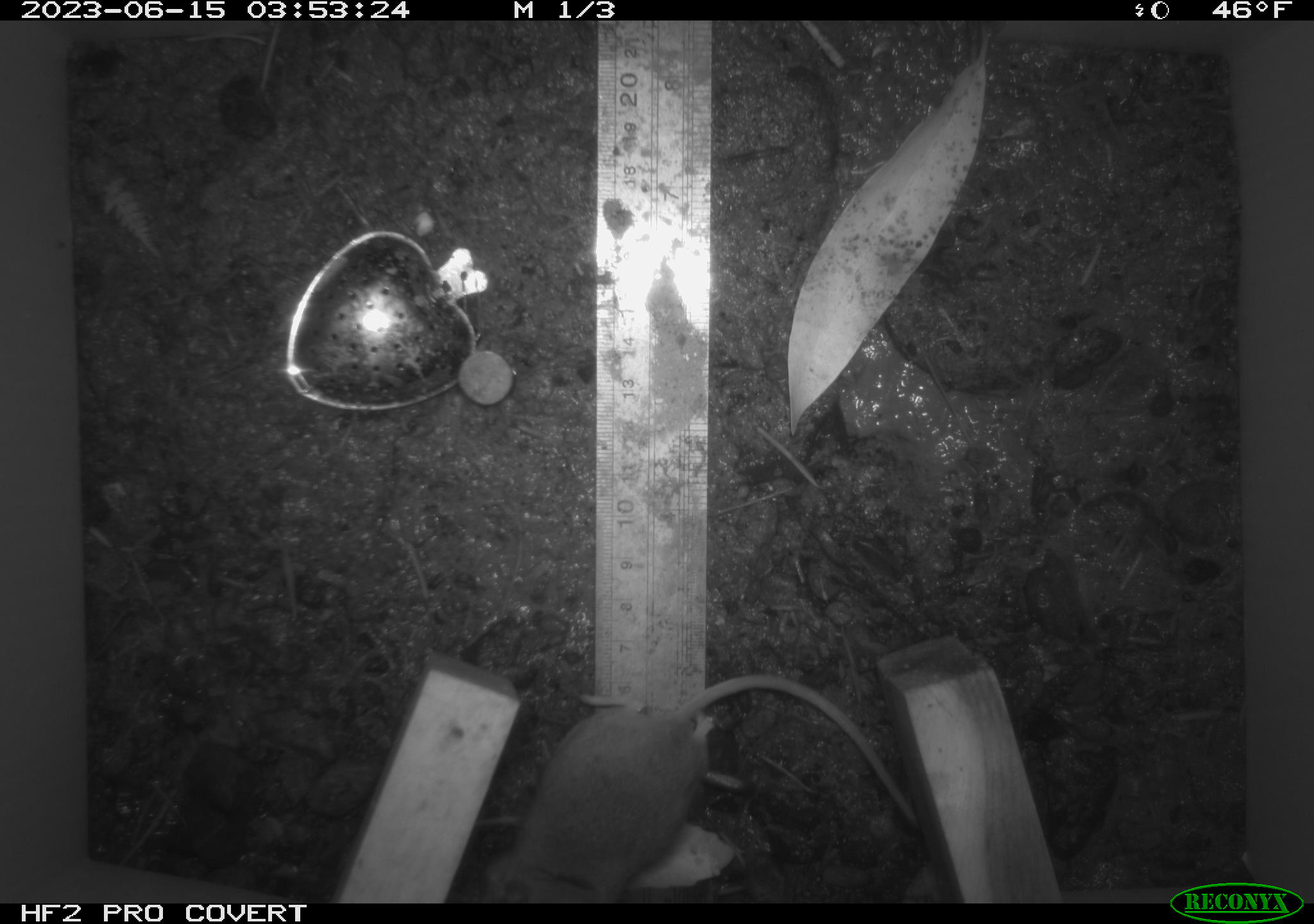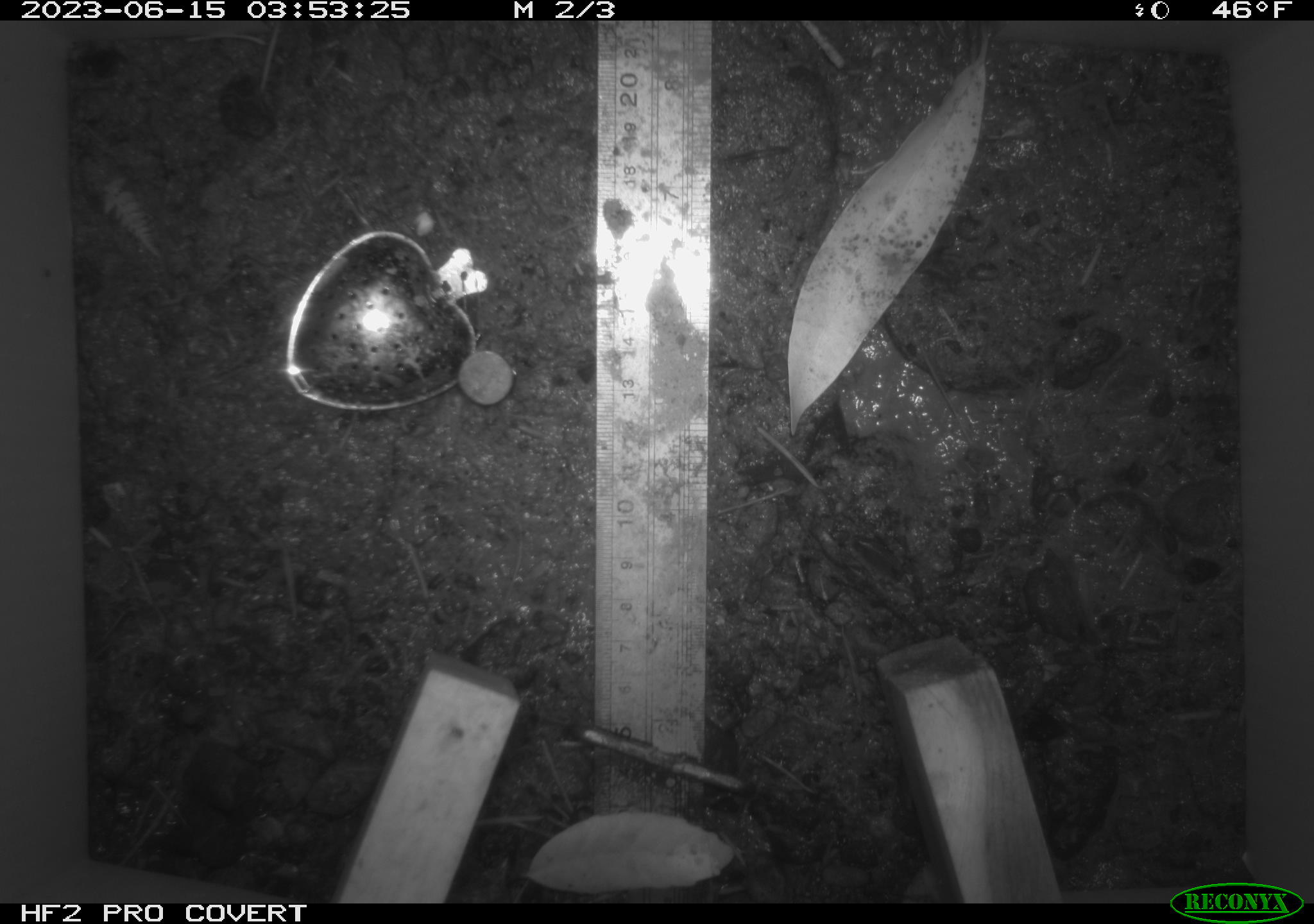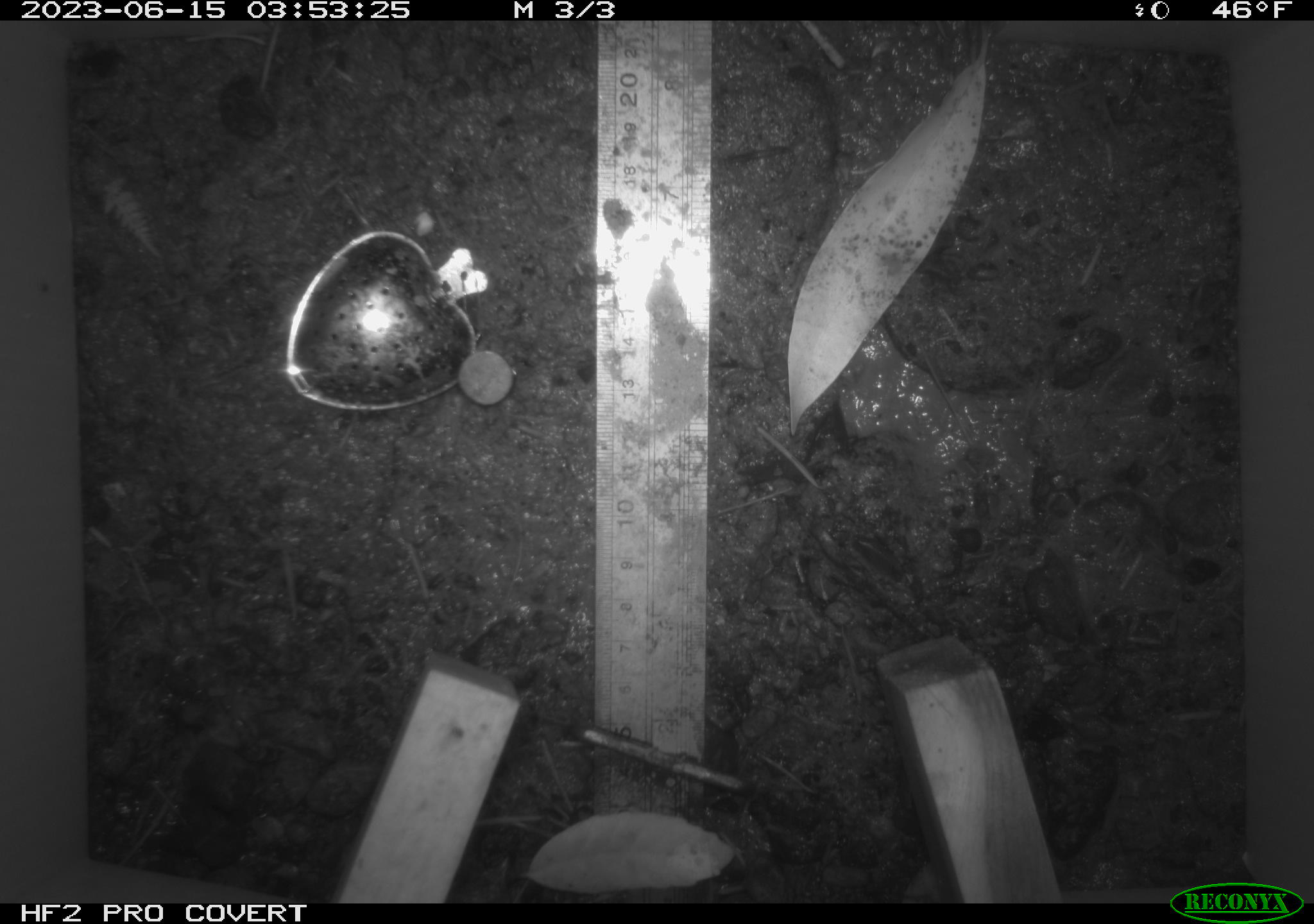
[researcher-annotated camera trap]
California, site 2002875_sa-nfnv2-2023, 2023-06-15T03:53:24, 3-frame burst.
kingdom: Animalia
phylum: Chordata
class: Mammalia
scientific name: Mammalia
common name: small mammal